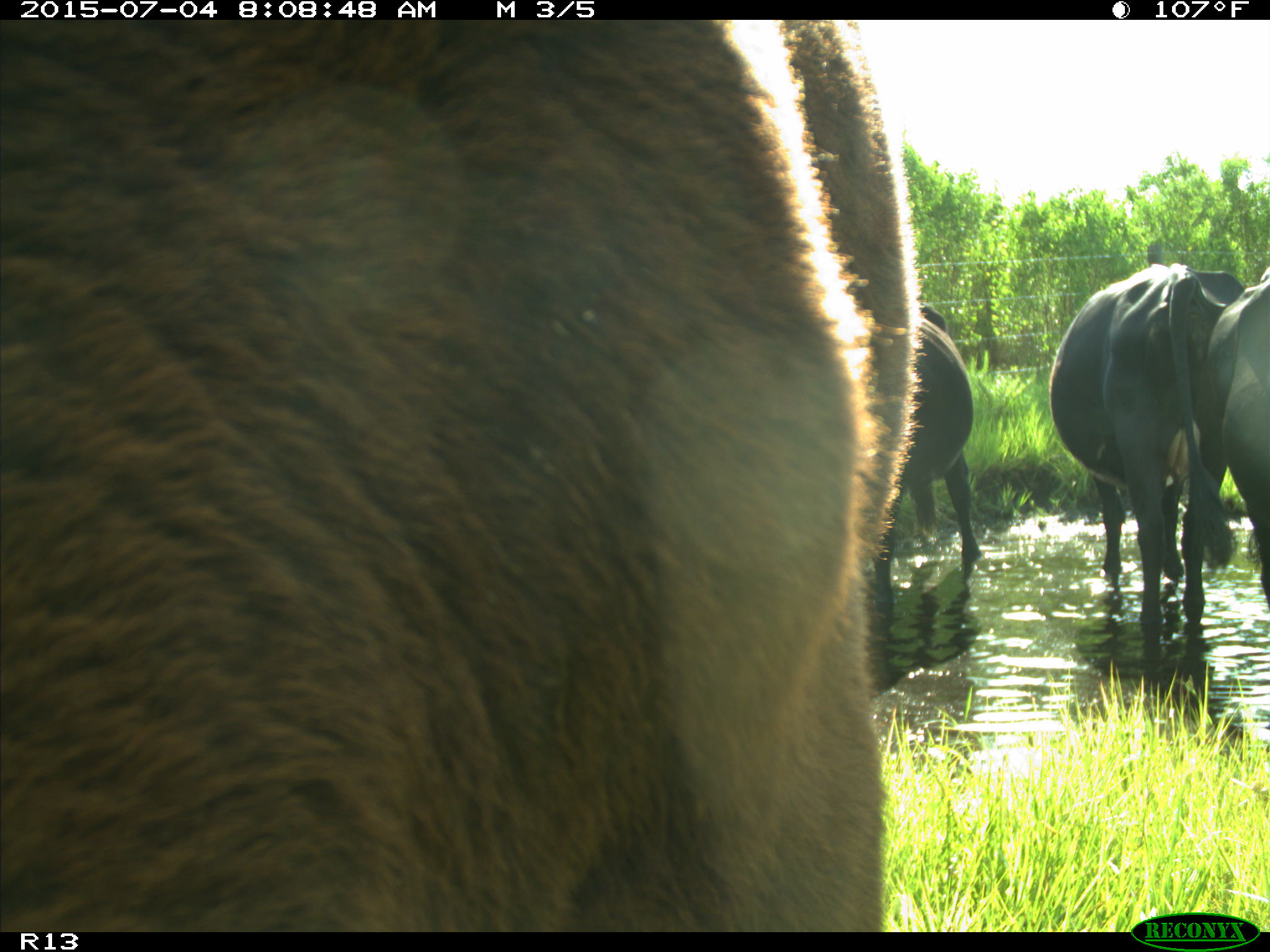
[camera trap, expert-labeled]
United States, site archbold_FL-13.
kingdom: Animalia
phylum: Chordata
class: Mammalia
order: Artiodactyla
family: Bovidae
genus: Bos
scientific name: Bos taurus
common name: domestic cow